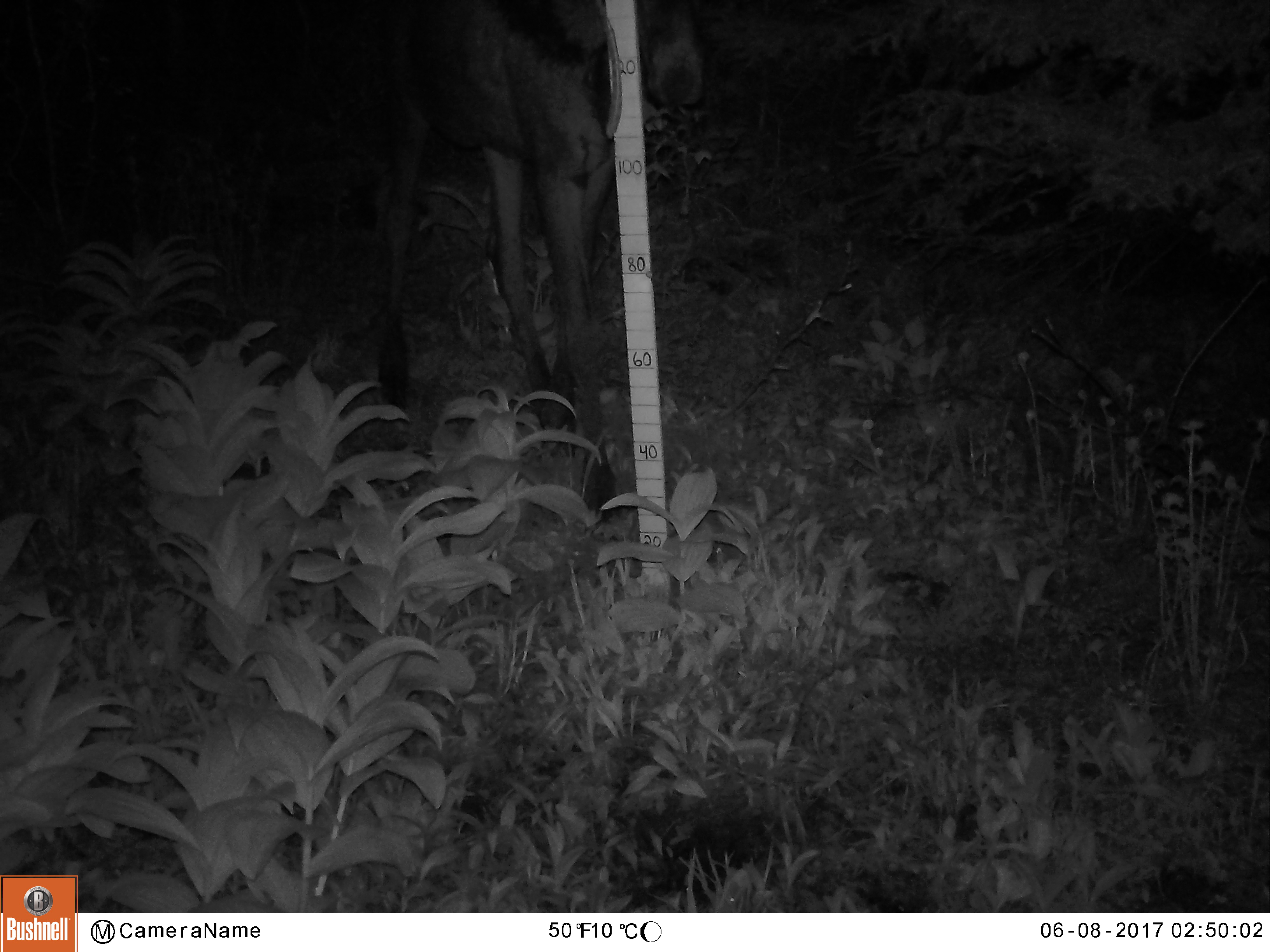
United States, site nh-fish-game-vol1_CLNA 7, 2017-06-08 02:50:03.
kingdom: Animalia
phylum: Chordata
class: Mammalia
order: Artiodactyla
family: Cervidae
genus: Alces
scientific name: Alces alces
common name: moose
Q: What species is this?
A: Moose (Alces alces).